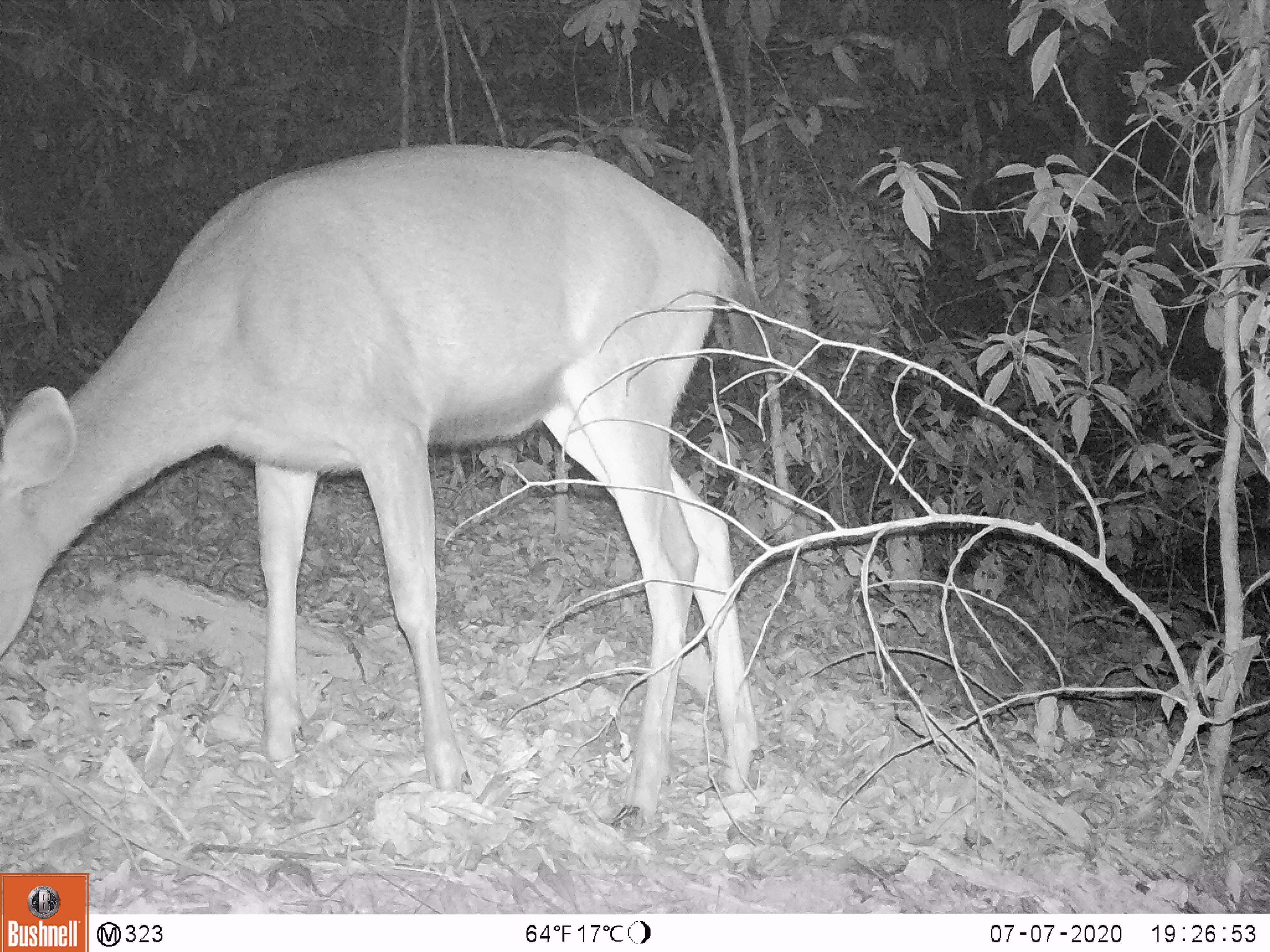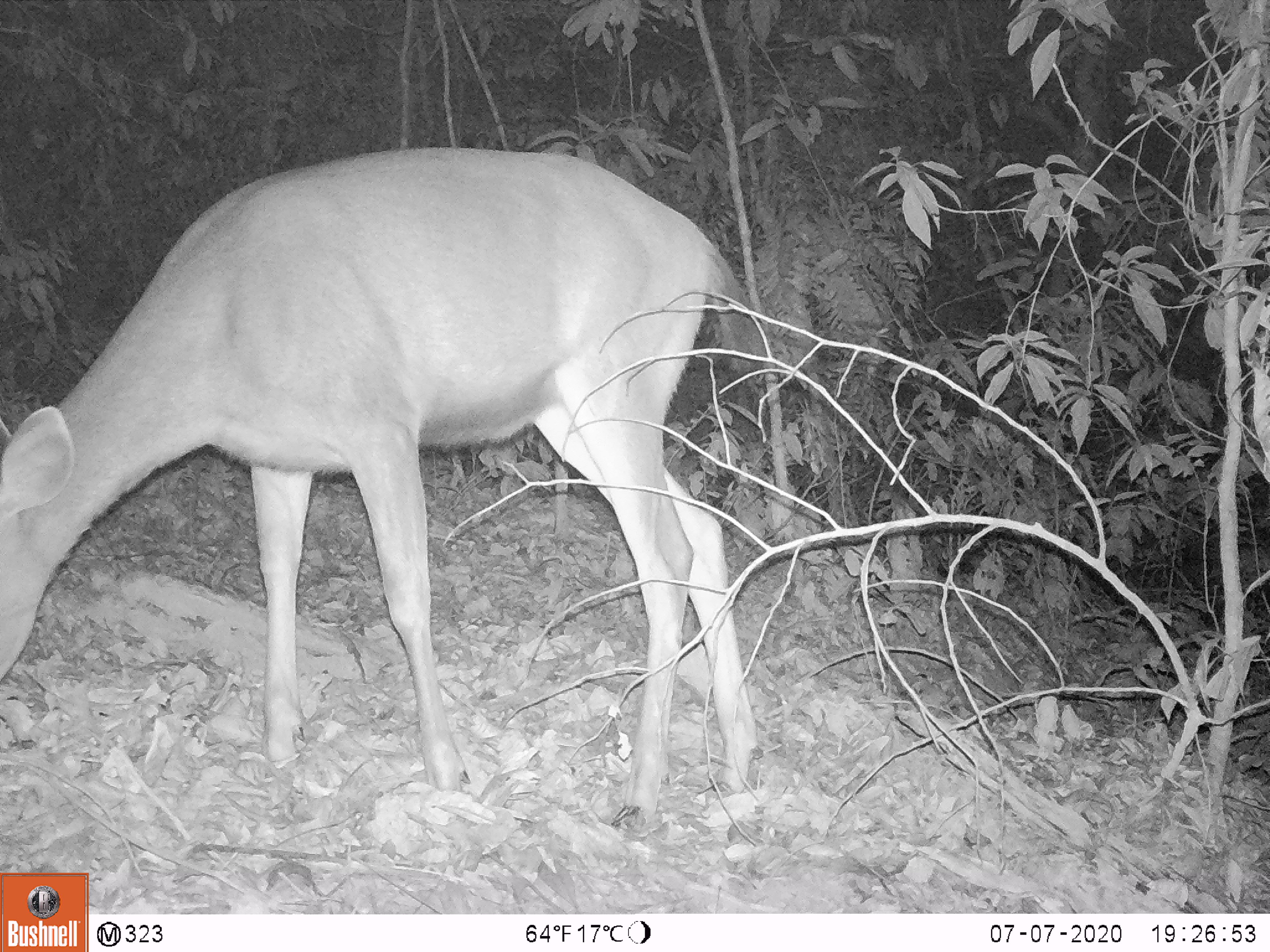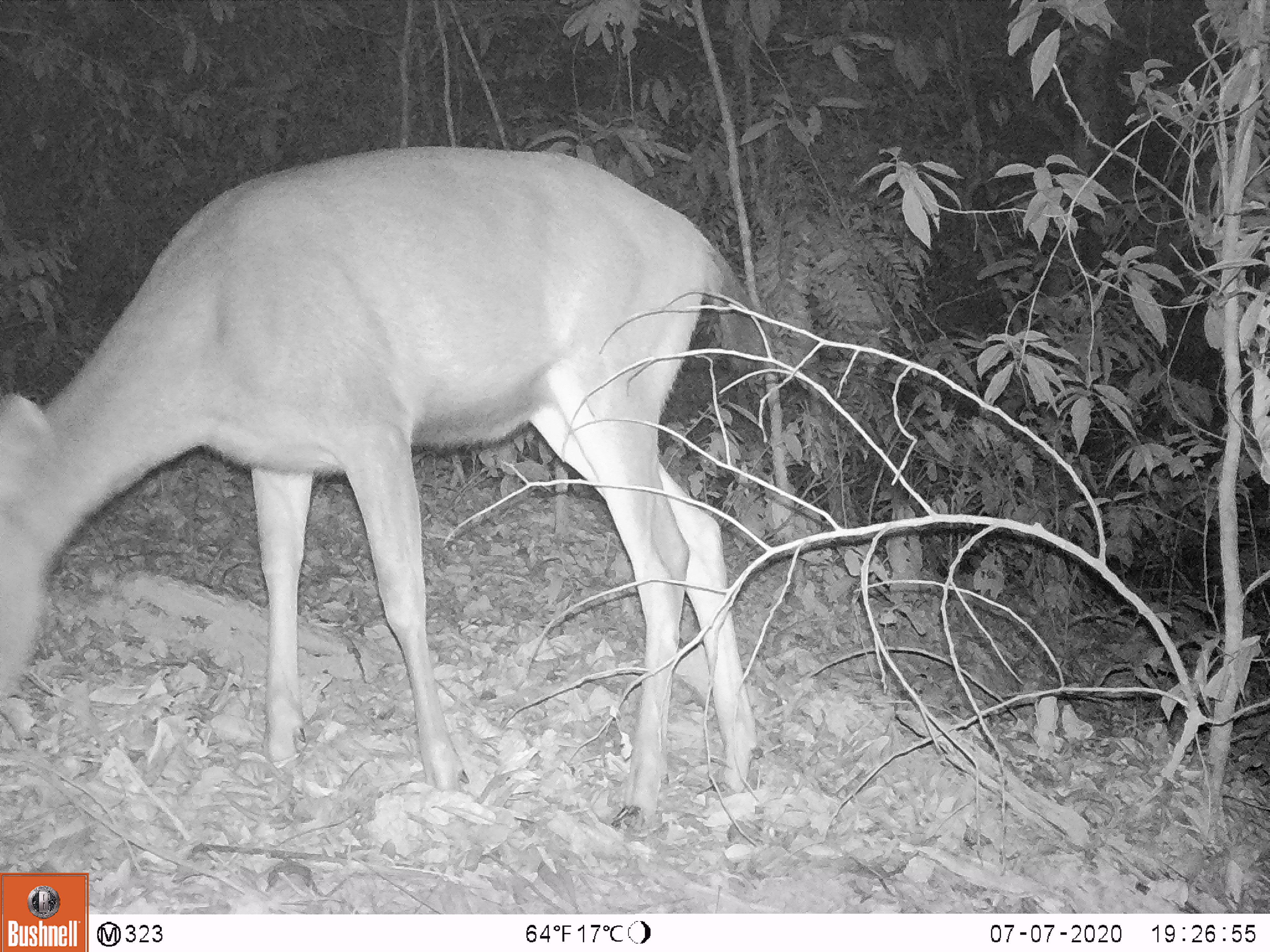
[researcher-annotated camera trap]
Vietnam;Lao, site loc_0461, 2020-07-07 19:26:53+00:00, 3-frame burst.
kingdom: Animalia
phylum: Chordata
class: Mammalia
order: Artiodactyla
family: Cervidae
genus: Rusa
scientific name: Rusa unicolor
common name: sambar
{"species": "sambar (Rusa unicolor)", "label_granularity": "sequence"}